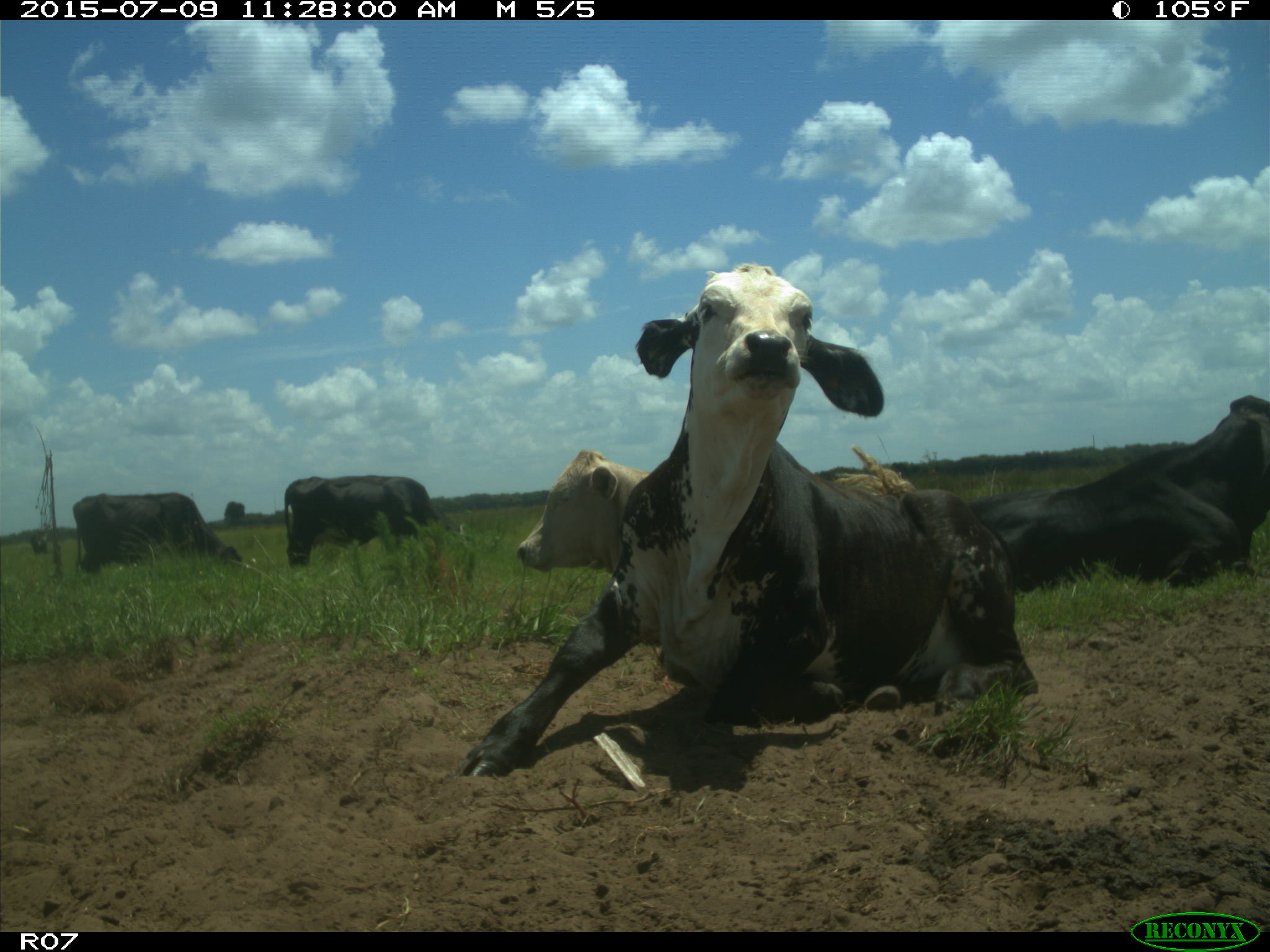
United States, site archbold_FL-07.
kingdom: Animalia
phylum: Chordata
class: Mammalia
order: Artiodactyla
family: Bovidae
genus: Bos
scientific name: Bos taurus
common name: domestic cow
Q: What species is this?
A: Bos taurus (domestic cow).